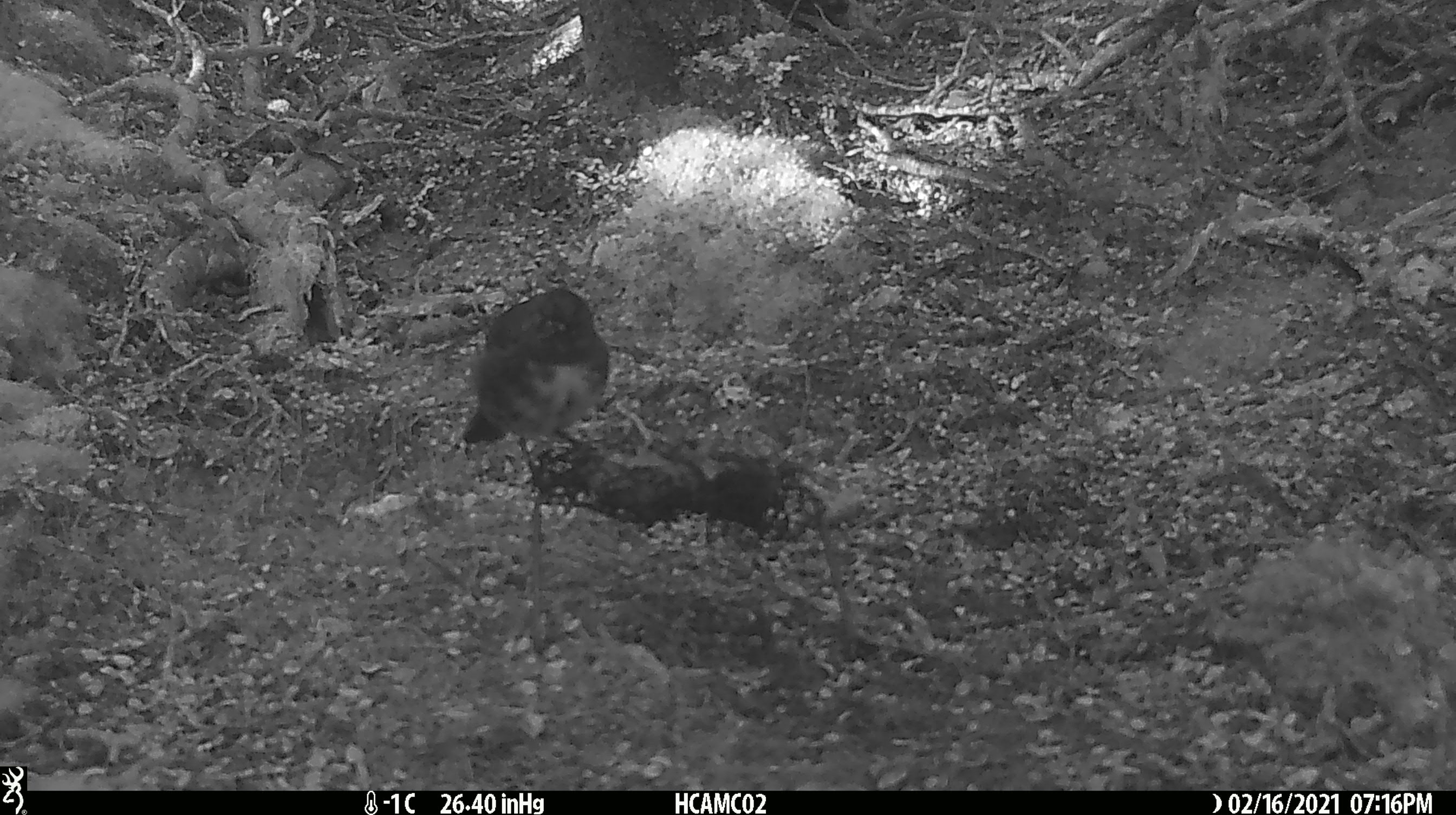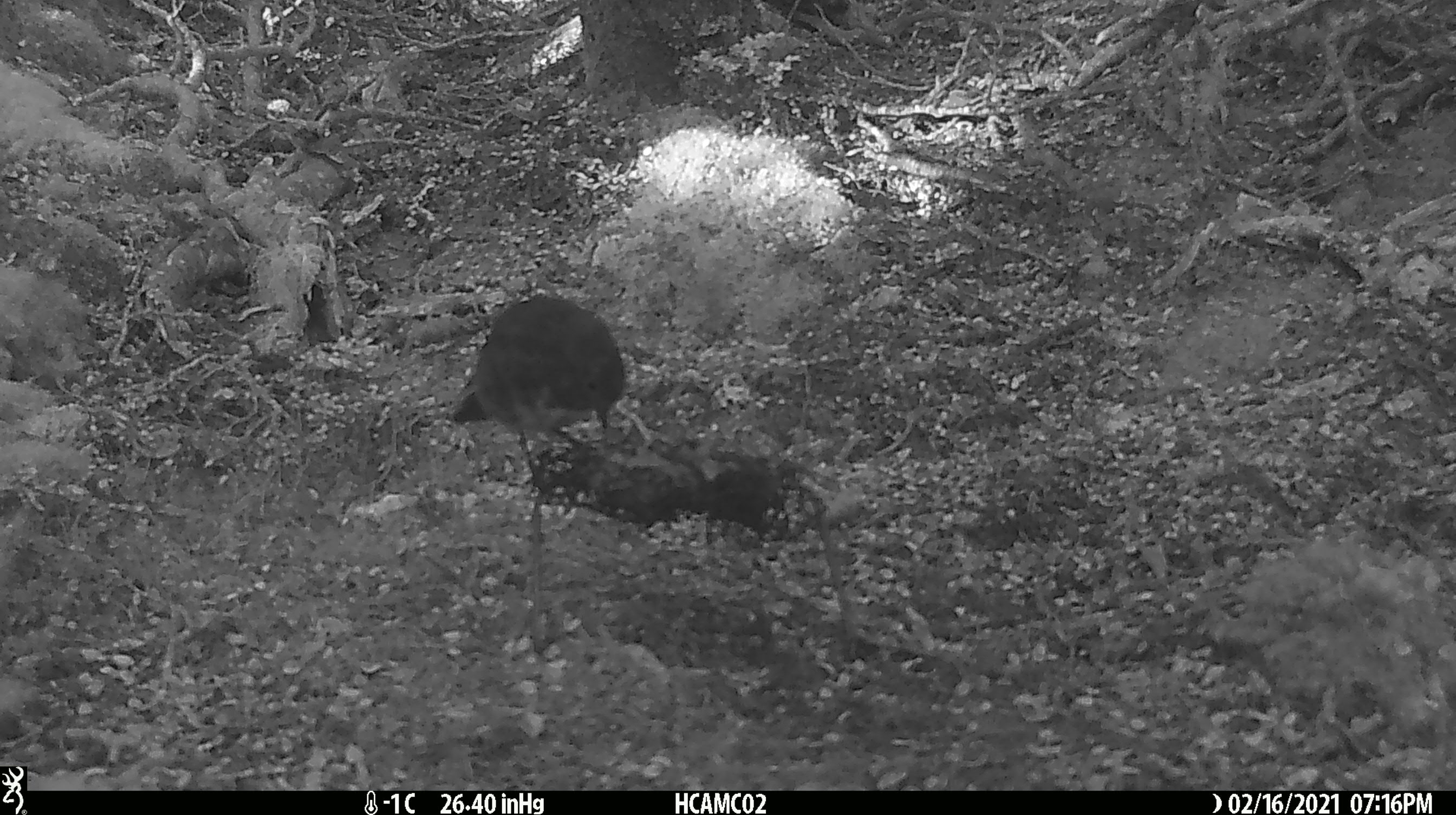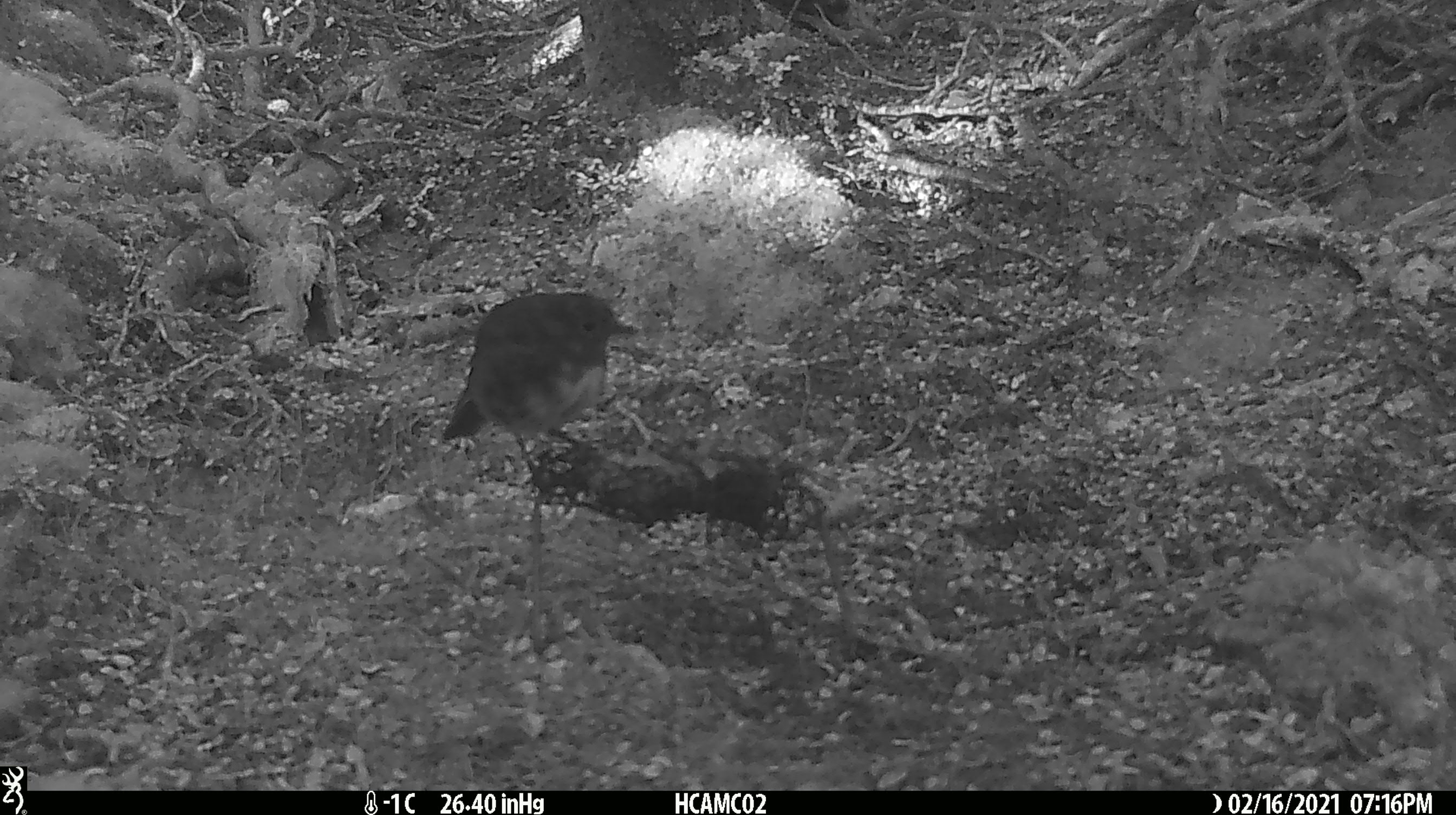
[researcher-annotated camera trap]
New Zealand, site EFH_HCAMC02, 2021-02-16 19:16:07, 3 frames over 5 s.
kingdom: Animalia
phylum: Chordata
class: Aves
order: Passeriformes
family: Petroicidae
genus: Petroica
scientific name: Petroica australis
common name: new zealand robin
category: robin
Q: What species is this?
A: Robin (new zealand robin) (Petroica australis).